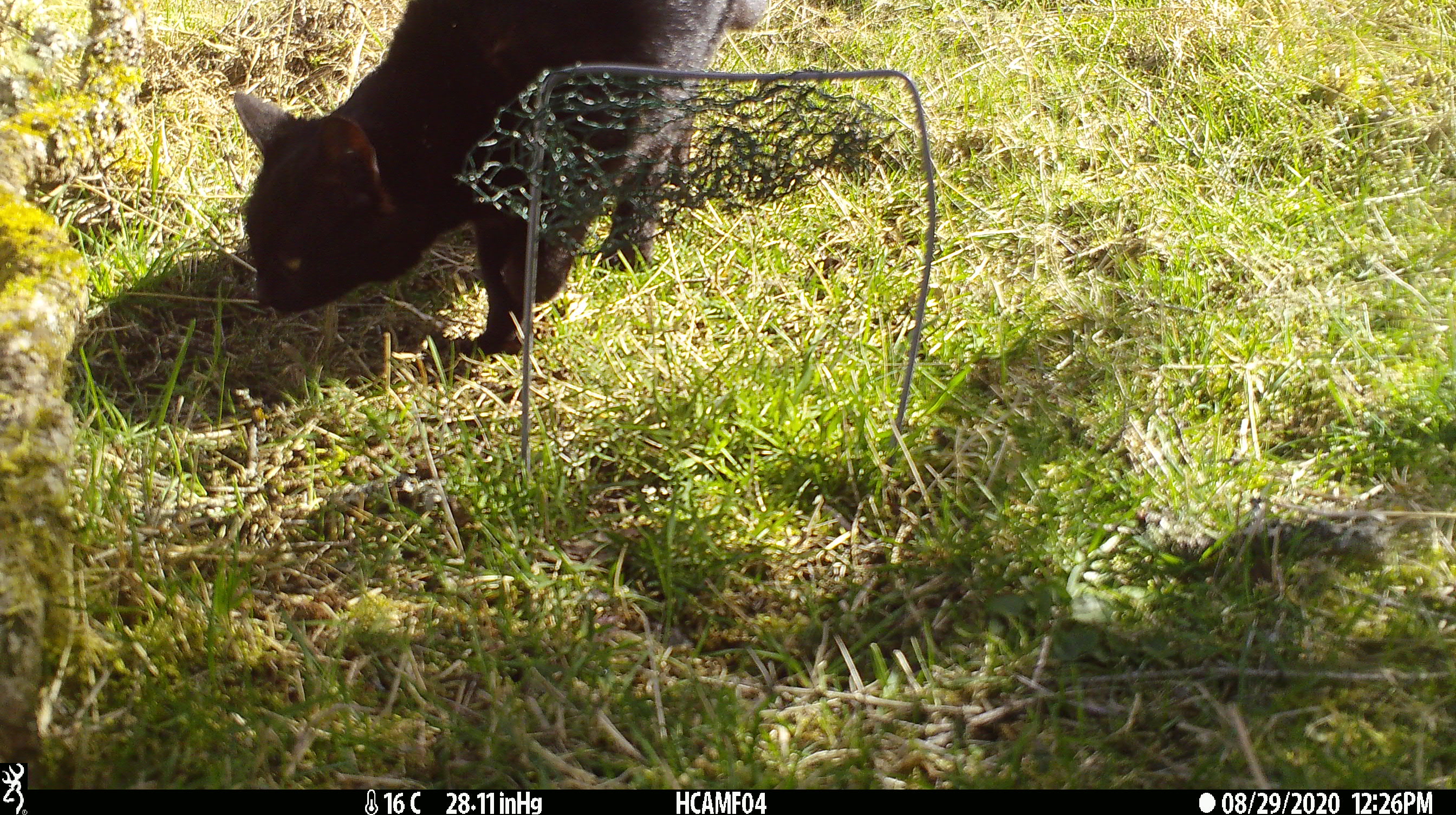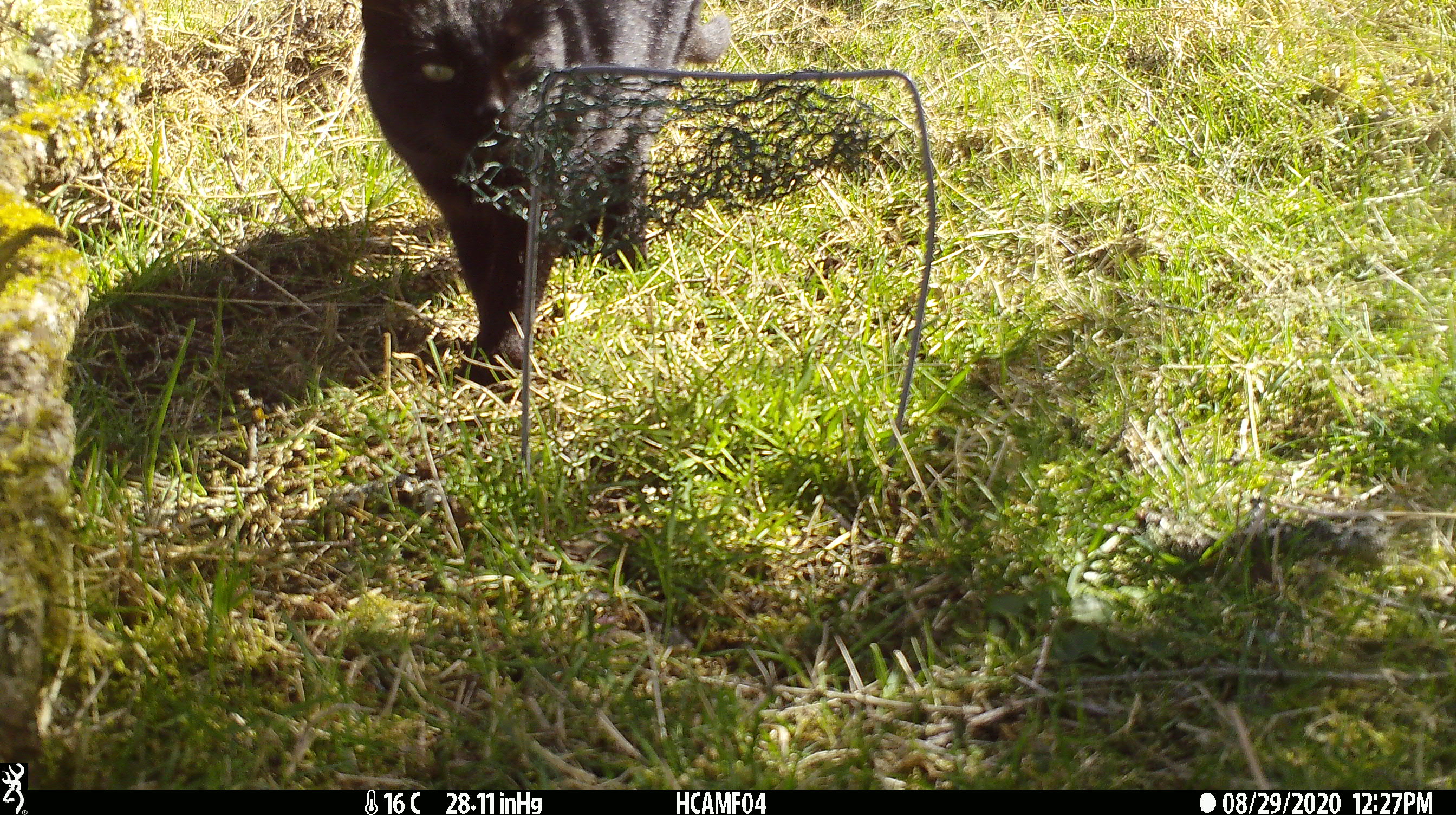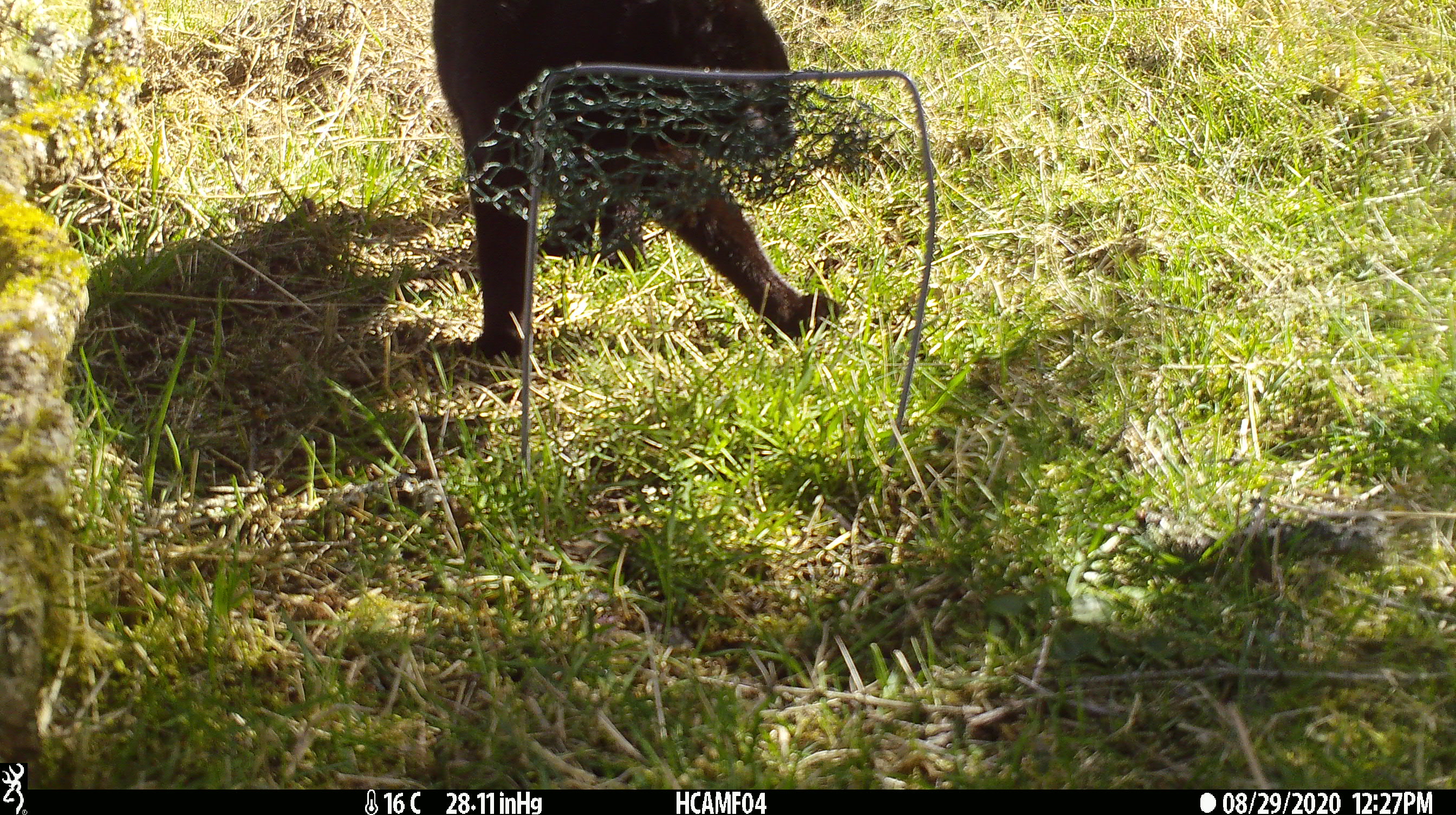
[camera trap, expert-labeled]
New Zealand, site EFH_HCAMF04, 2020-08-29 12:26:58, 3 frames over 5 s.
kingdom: Animalia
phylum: Chordata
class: Mammalia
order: Carnivora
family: Felidae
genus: Felis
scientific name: Felis catus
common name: domestic cat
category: cat